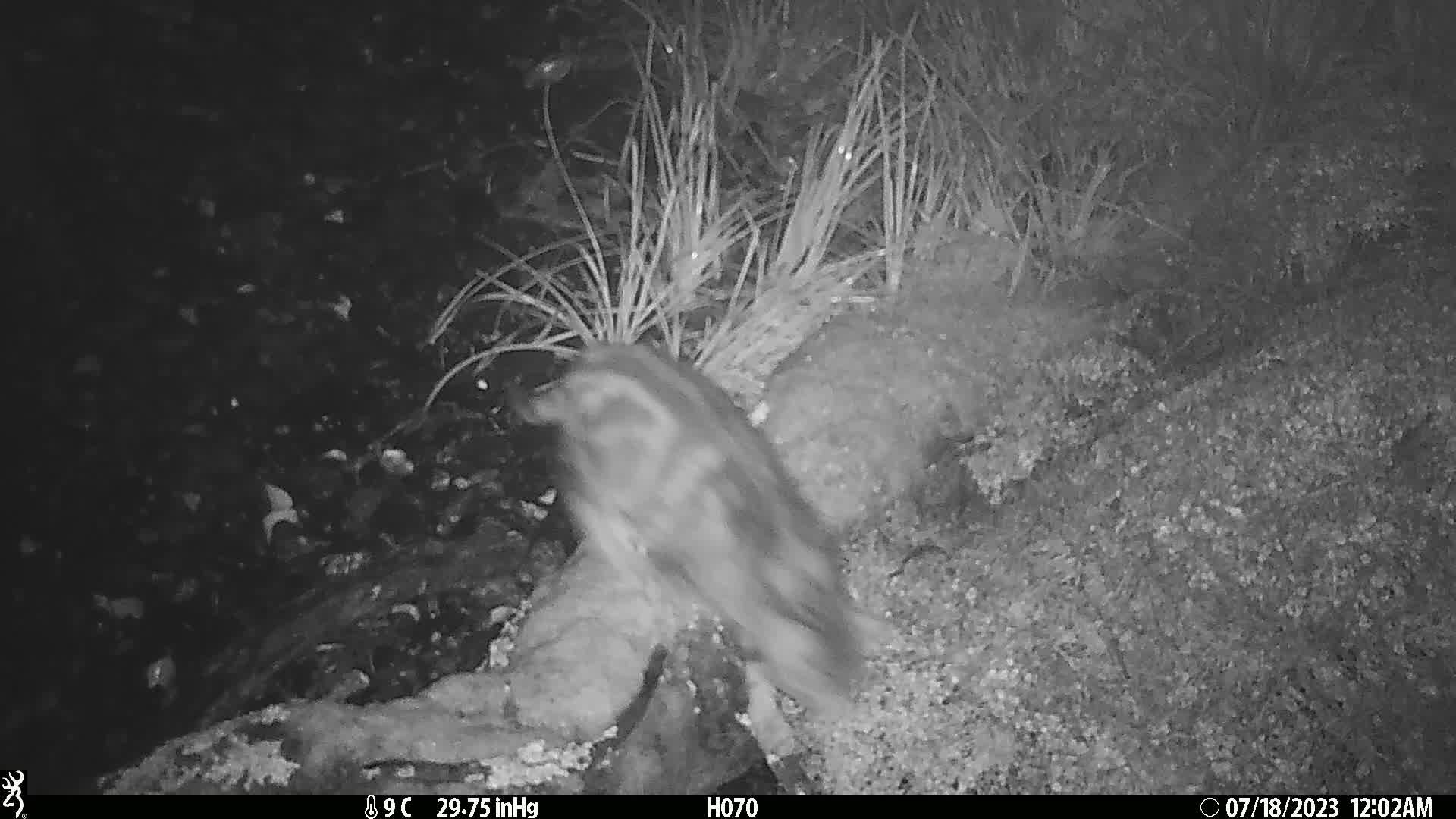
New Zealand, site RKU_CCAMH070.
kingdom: Animalia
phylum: Chordata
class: Mammalia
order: Carnivora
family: Felidae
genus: Felis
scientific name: Felis catus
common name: domestic cat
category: cat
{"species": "cat (domestic cat) (Felis catus)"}